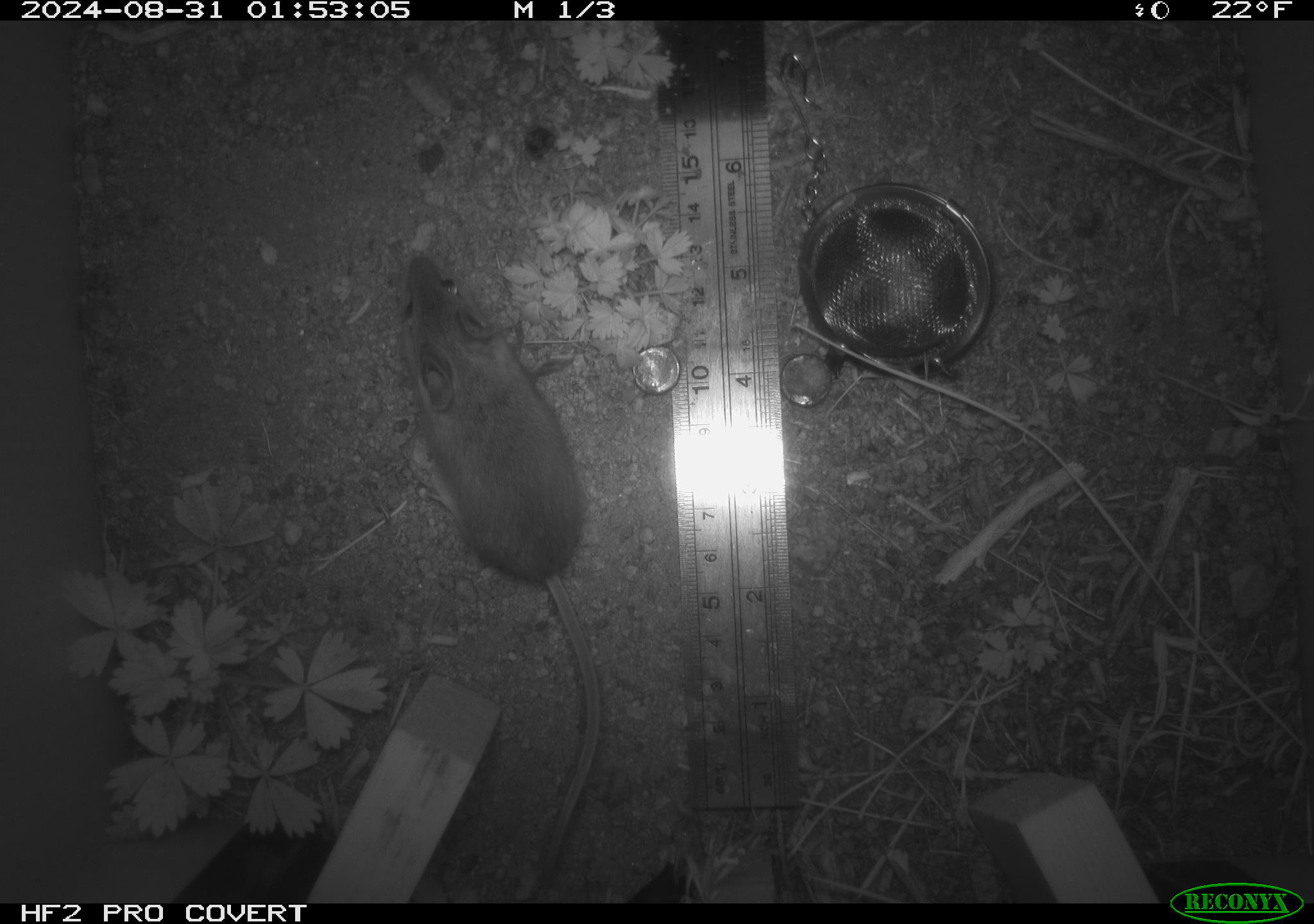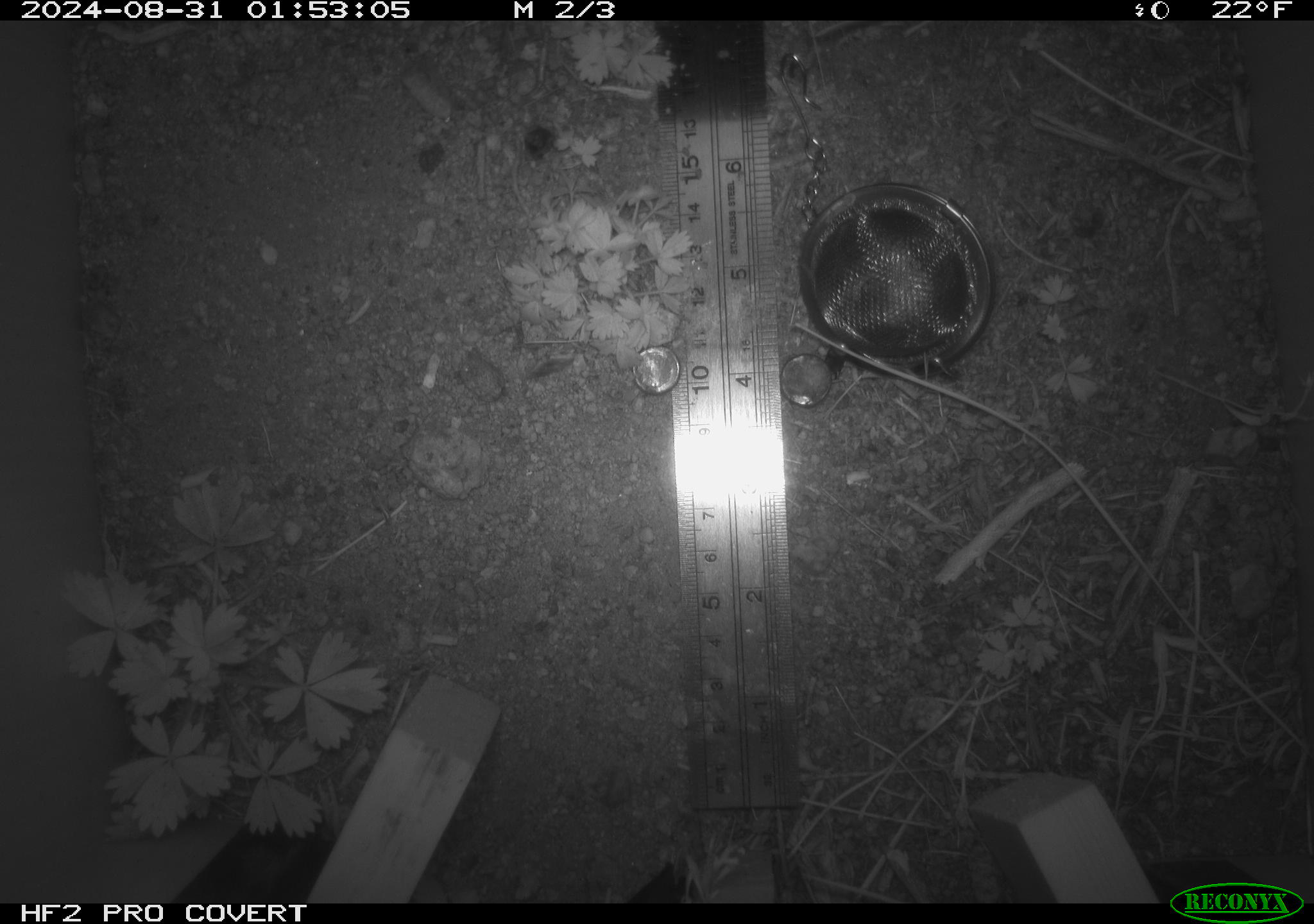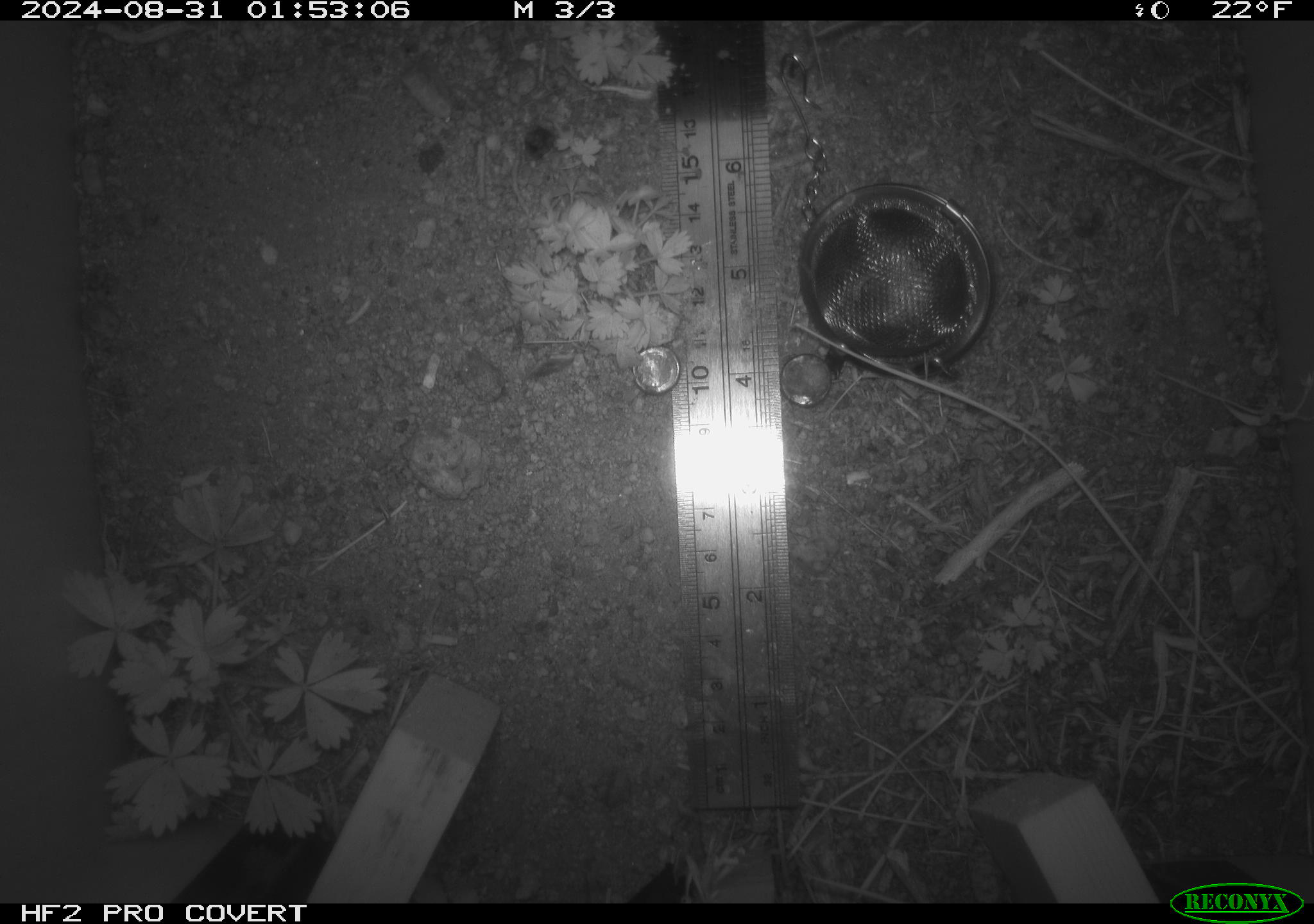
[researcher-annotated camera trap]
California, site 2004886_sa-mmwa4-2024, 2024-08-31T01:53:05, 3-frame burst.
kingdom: Animalia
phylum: Chordata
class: Mammalia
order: Rodentia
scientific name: Rodentia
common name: mouse species